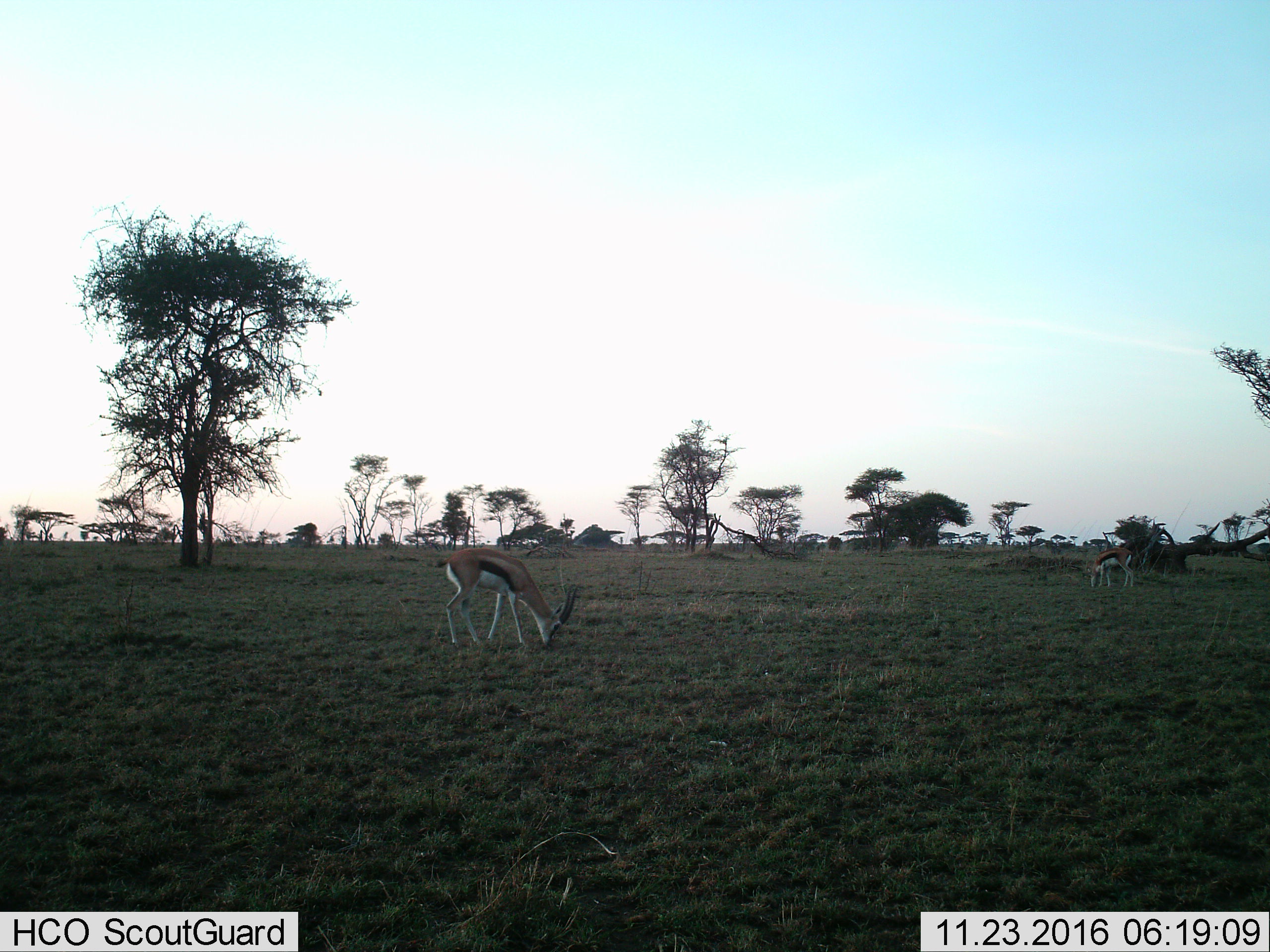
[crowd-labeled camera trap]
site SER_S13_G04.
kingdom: Animalia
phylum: Chordata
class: Mammalia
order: Artiodactyla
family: Bovidae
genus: Eudorcas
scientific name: Eudorcas thomsonii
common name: thomson's gazelle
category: gazellethomsons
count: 2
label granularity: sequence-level